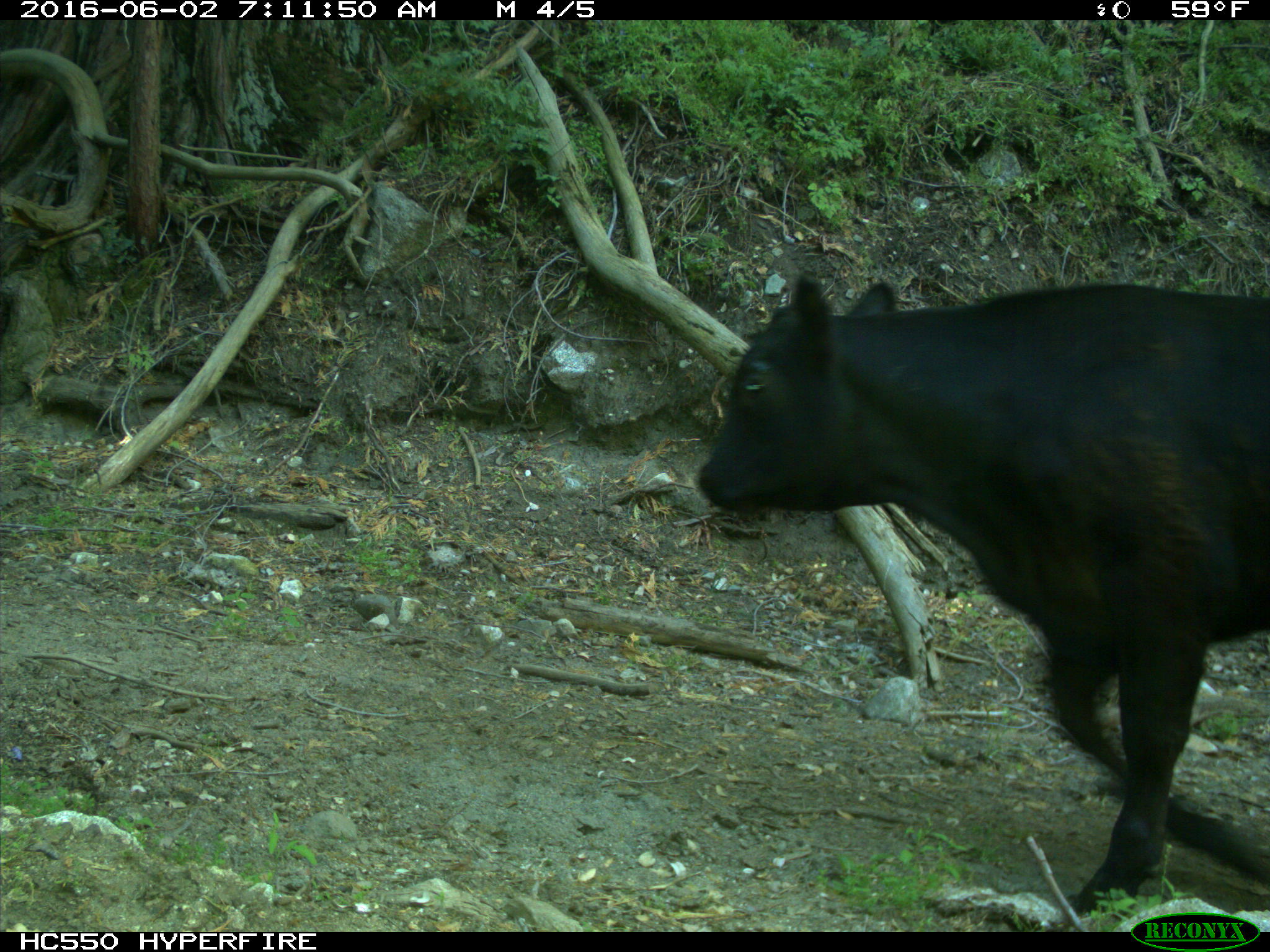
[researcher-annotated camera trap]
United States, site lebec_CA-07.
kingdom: Animalia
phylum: Chordata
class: Mammalia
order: Artiodactyla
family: Bovidae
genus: Bos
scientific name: Bos taurus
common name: domestic cow